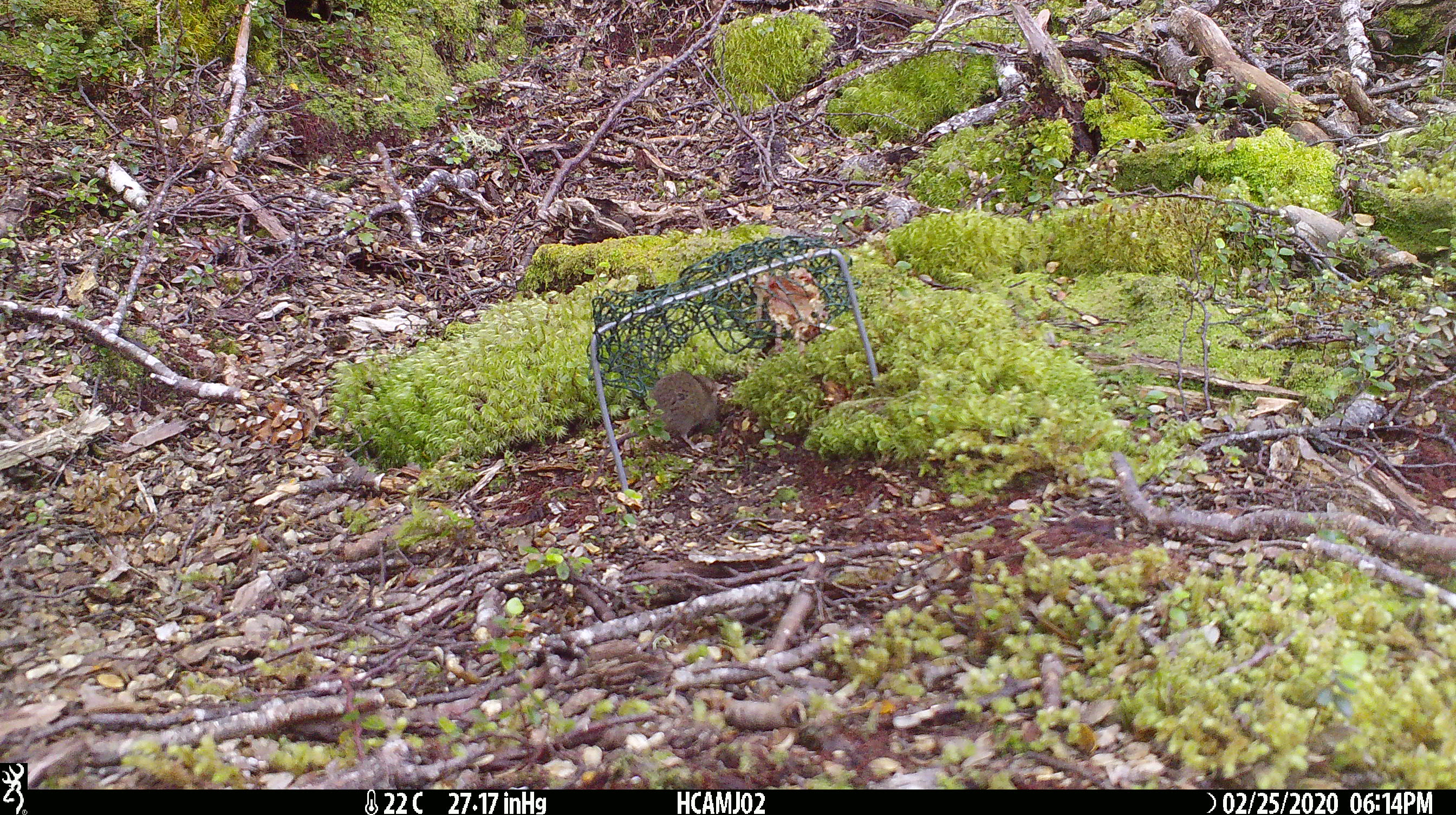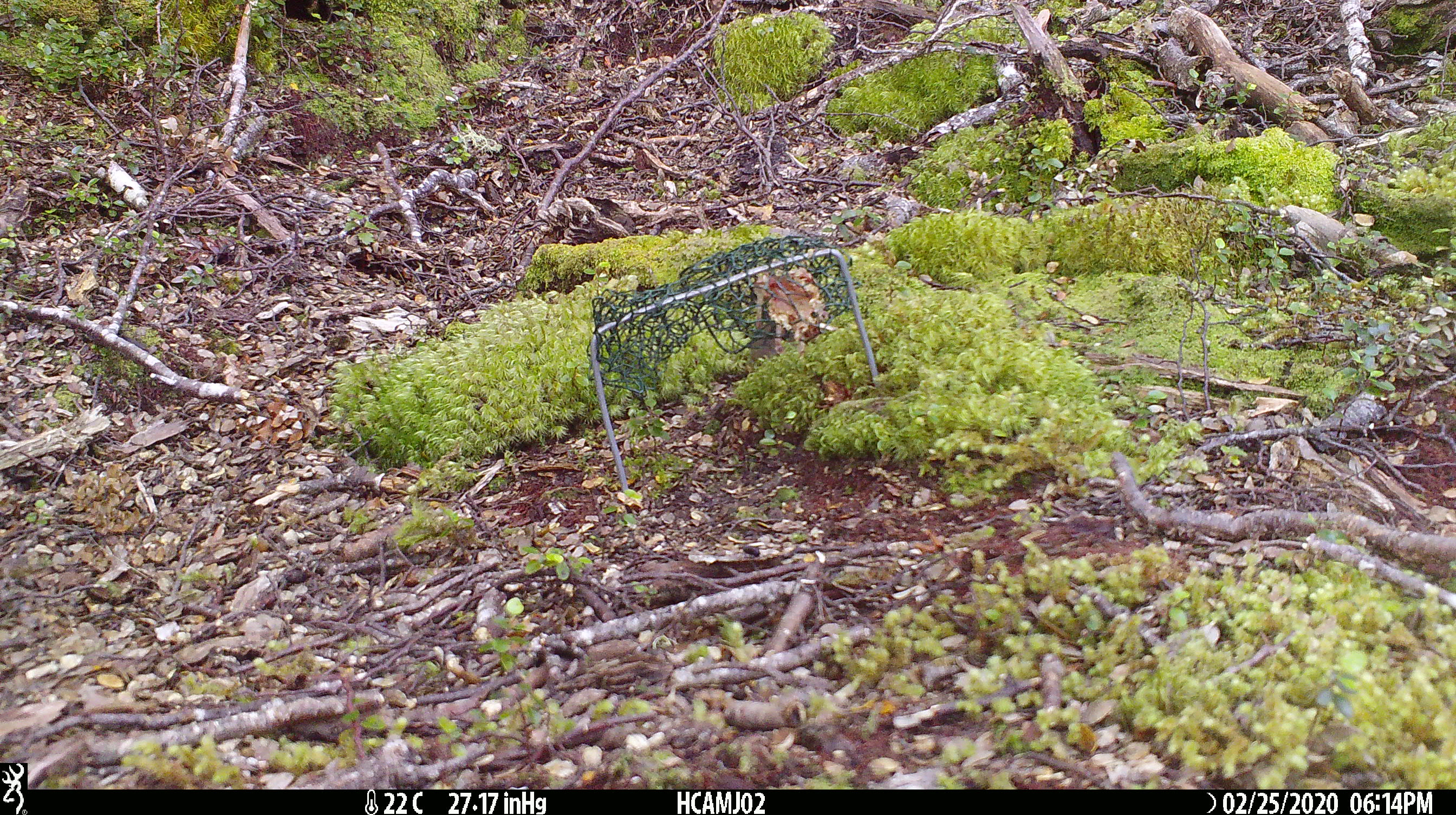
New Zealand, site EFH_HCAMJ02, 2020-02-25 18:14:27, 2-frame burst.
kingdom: Animalia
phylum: Chordata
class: Mammalia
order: Rodentia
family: Muridae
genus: Mus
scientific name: Mus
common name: mouse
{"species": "mouse (Mus)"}